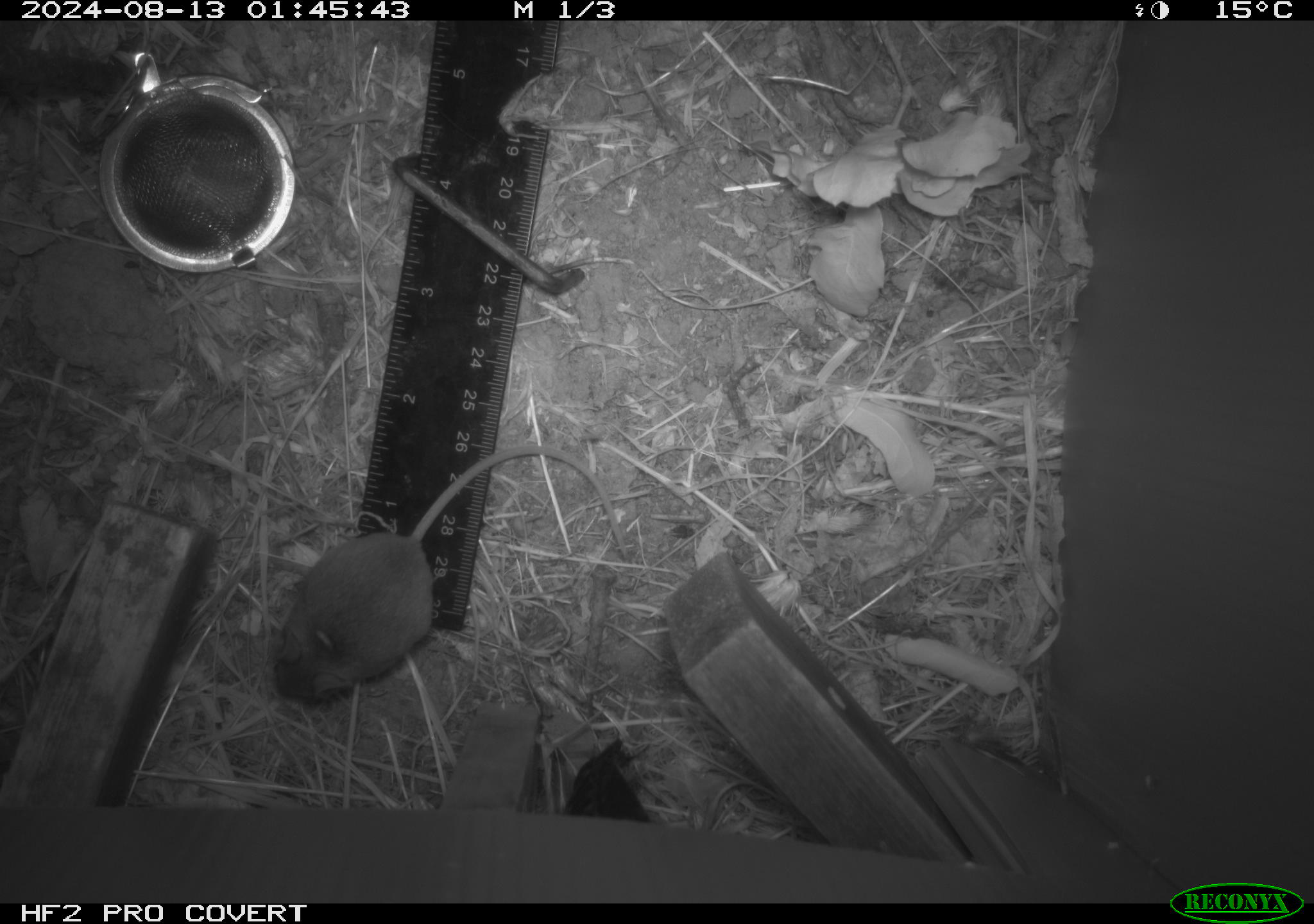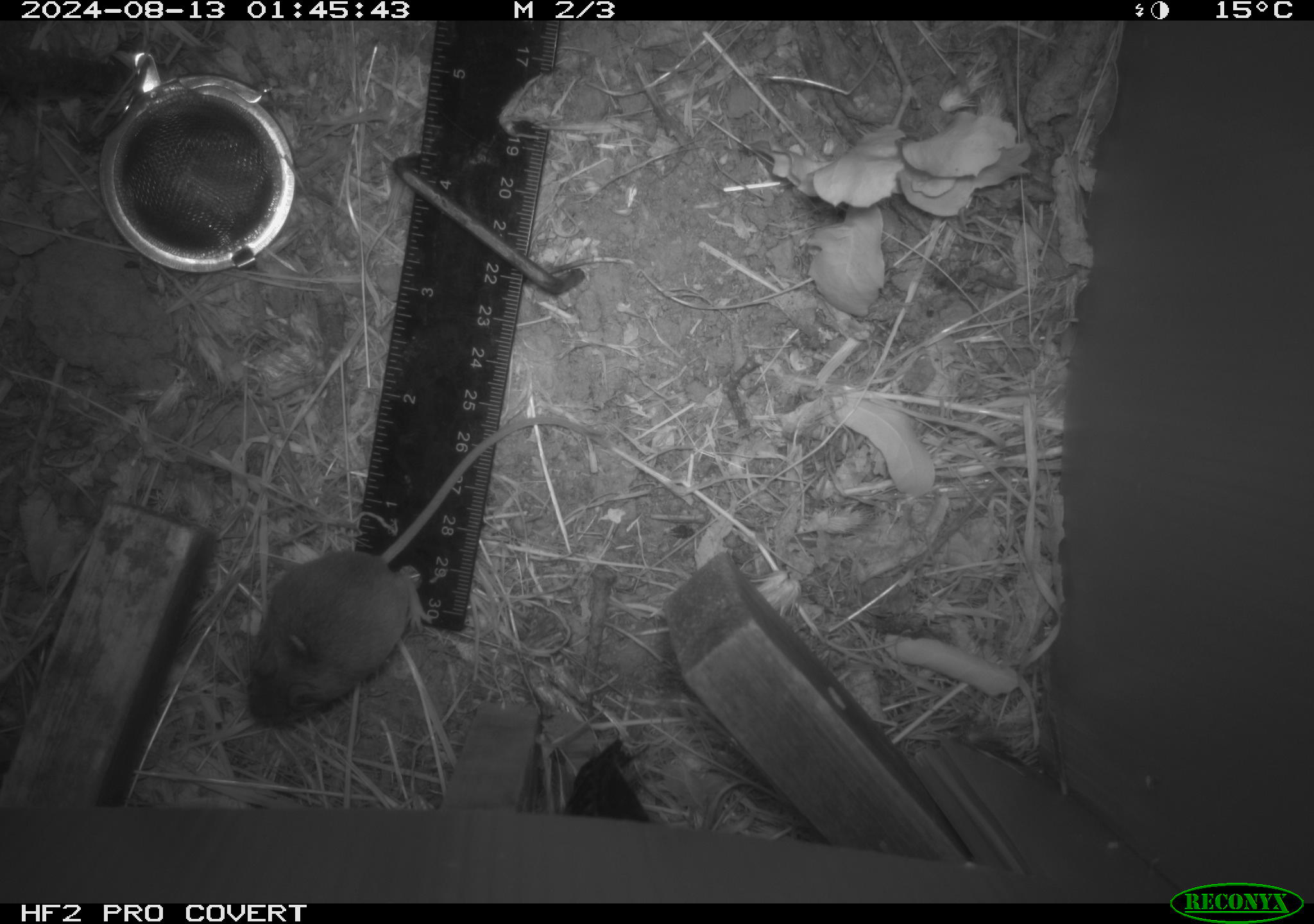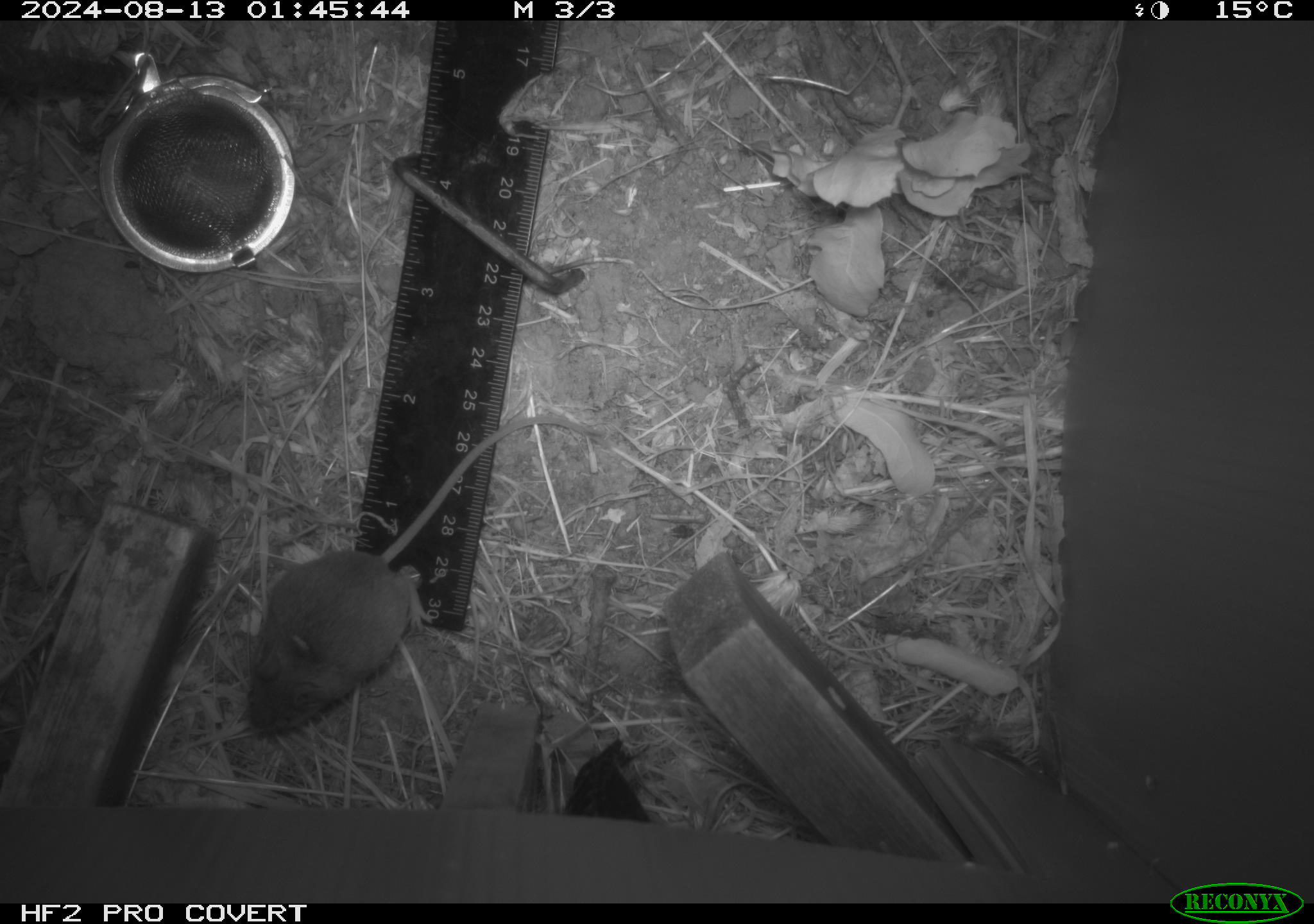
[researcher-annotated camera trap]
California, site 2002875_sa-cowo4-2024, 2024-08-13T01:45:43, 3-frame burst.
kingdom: Animalia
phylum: Chordata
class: Mammalia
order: Rodentia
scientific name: Rodentia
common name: mouse species